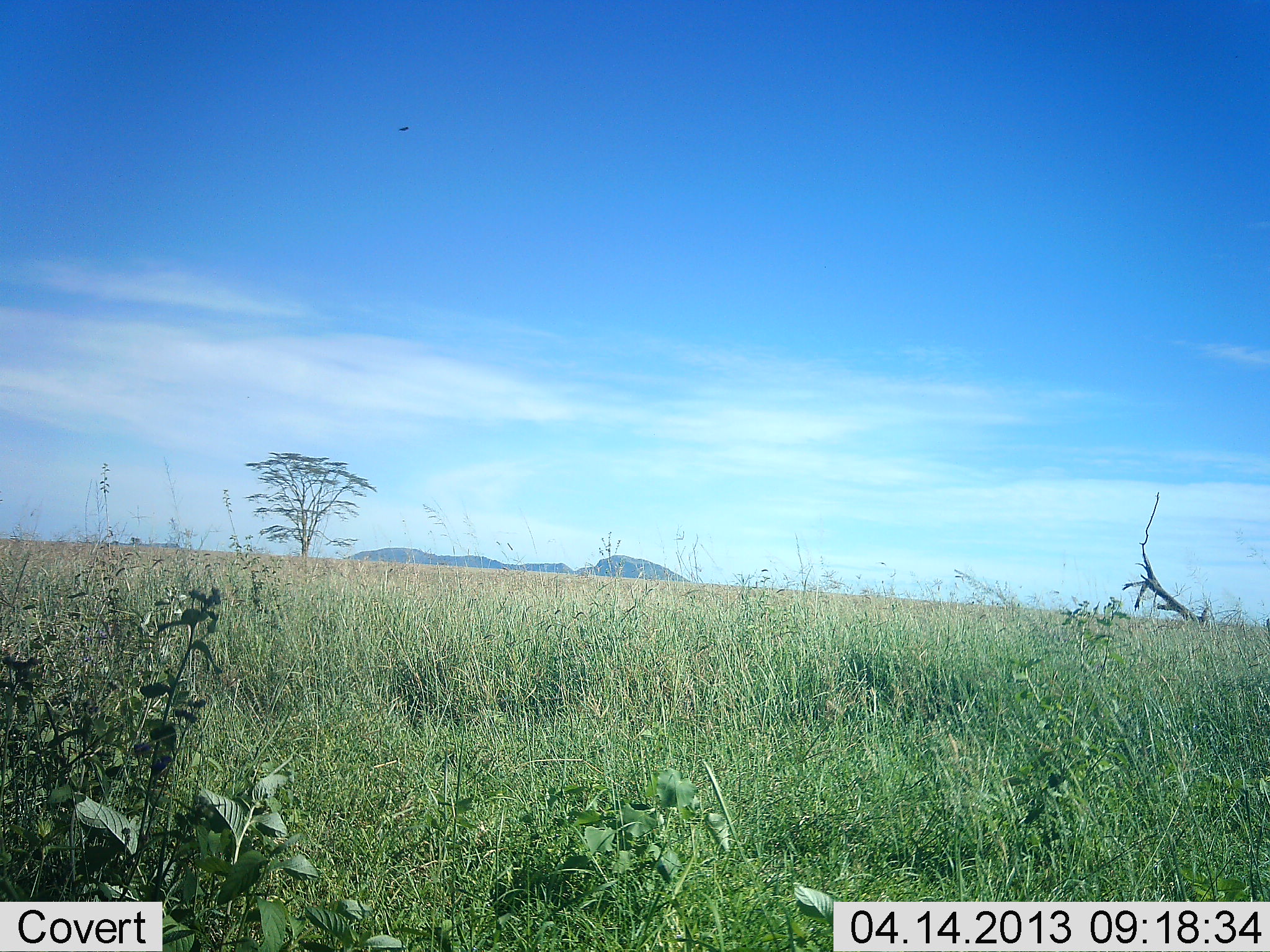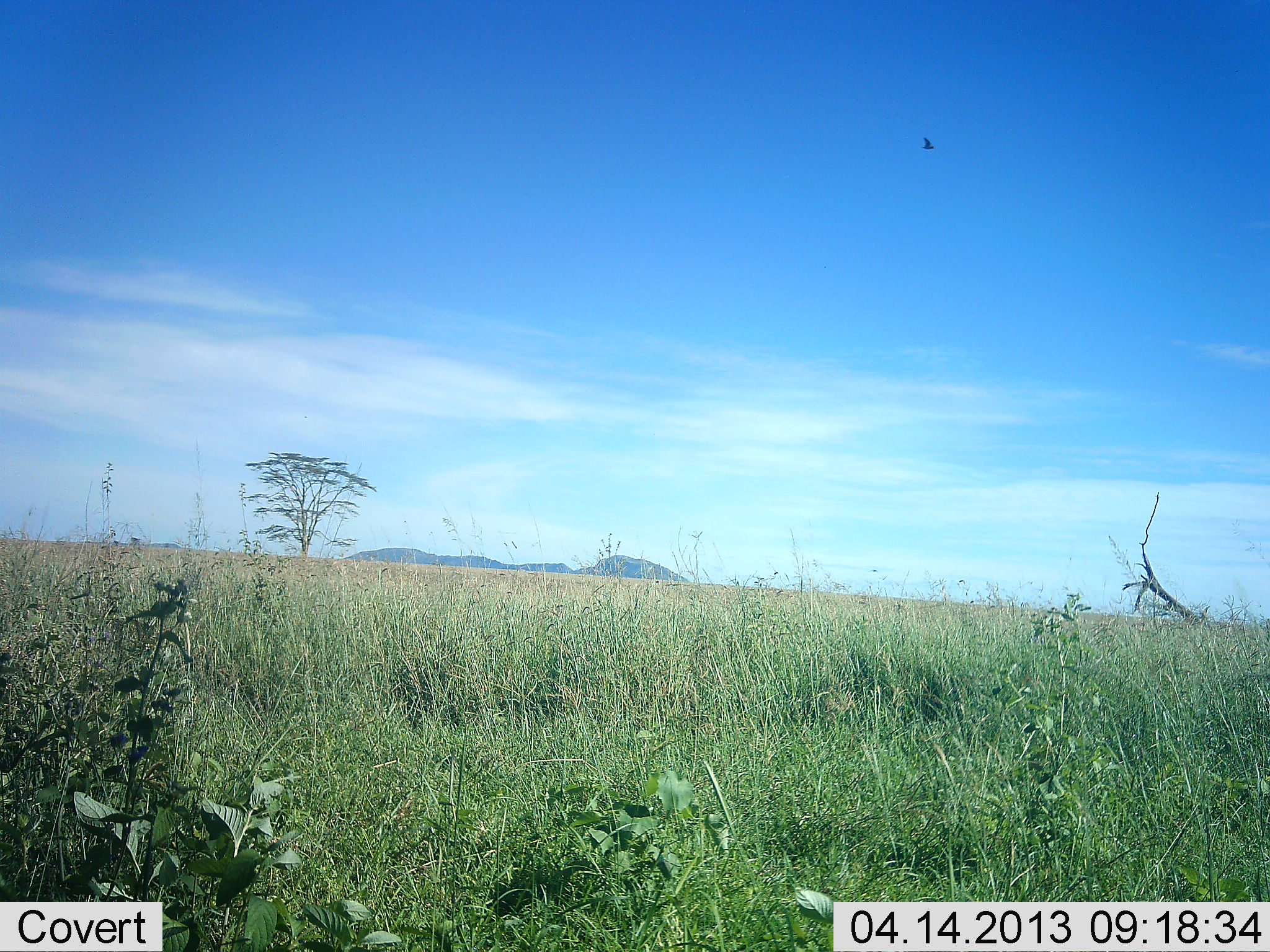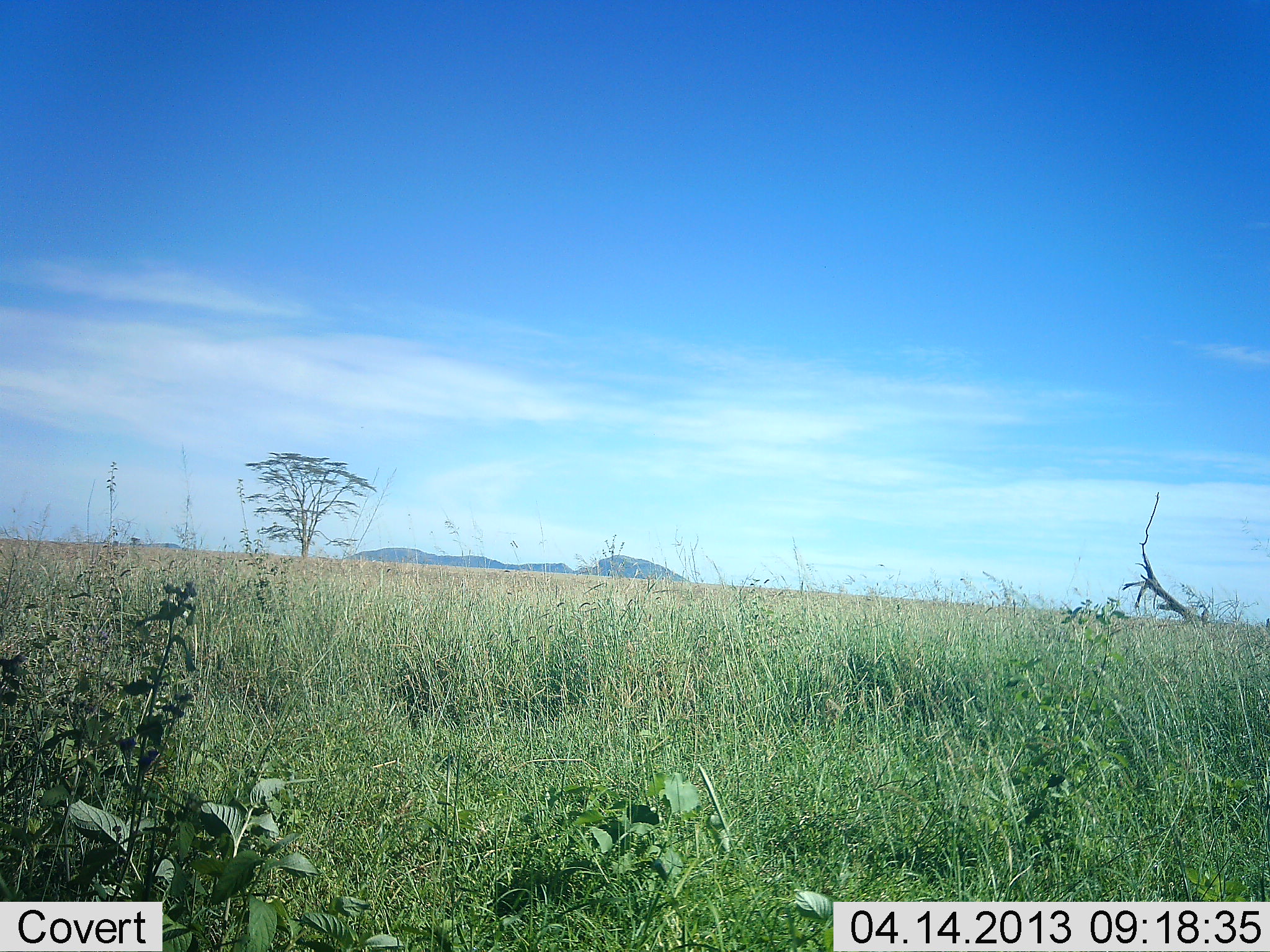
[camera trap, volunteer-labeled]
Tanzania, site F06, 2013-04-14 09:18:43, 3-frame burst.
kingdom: Animalia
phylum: Chordata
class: Aves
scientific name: Aves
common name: bird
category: otherbird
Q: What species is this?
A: Otherbird (bird) (Aves).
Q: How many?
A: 1.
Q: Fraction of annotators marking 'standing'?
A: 0%.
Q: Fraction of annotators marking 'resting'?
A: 0%.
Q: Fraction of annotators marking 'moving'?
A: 100%.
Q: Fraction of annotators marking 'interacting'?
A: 0%.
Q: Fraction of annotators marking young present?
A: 0%.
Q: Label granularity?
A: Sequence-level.